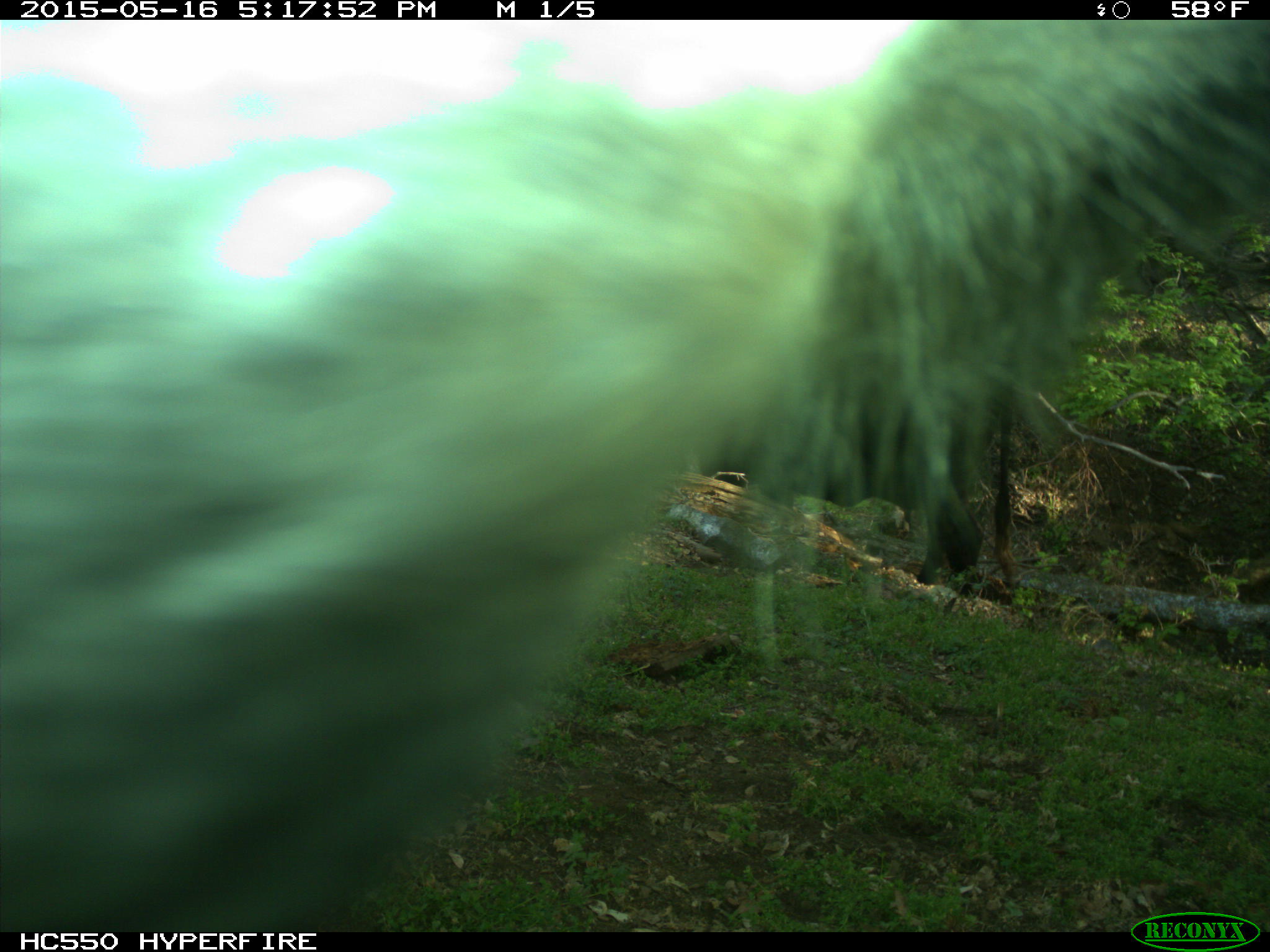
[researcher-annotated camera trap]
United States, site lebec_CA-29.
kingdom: Animalia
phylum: Chordata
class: Mammalia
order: Artiodactyla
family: Bovidae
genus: Bos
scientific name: Bos taurus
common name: domestic cow